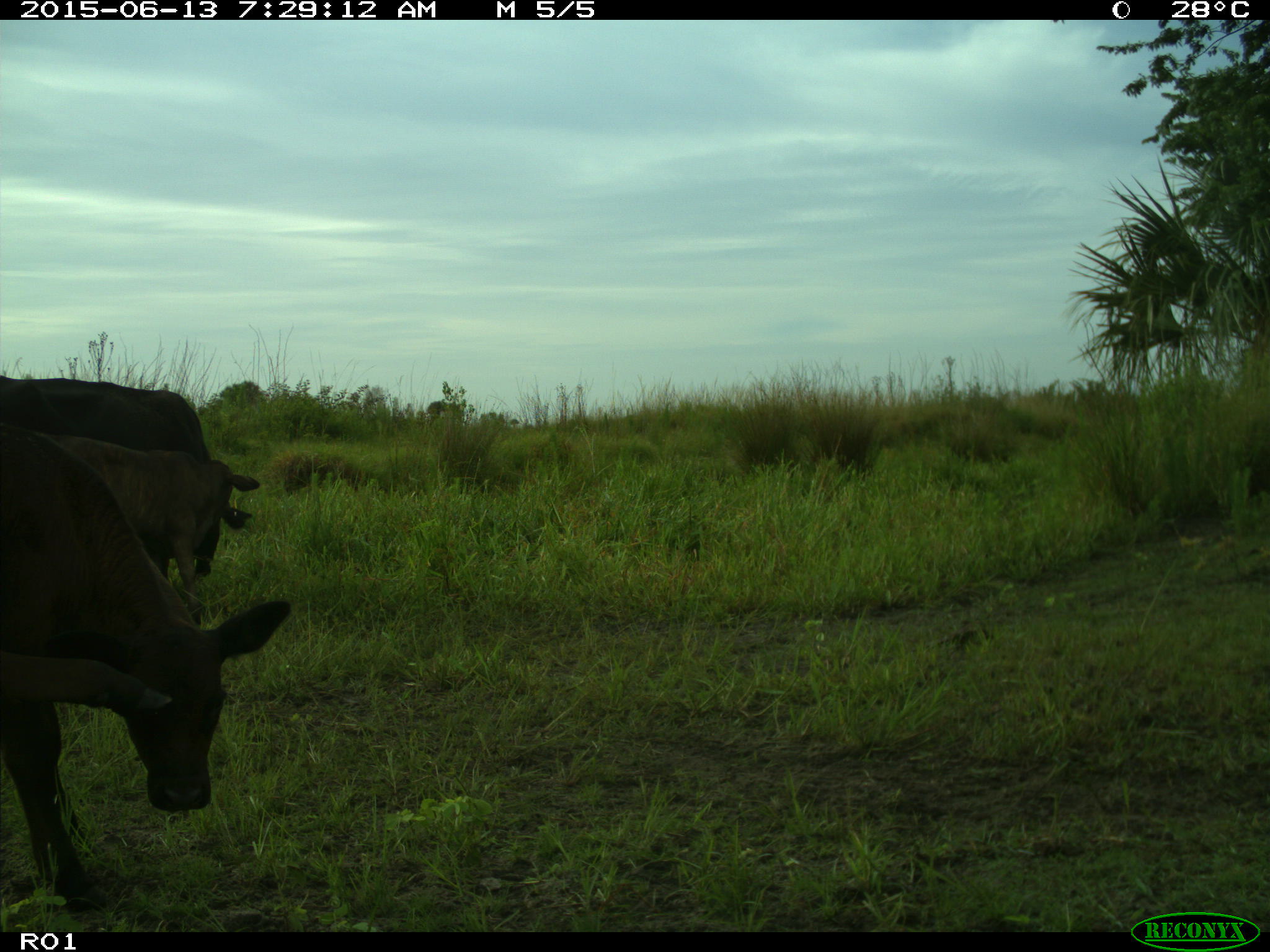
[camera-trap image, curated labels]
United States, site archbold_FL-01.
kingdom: Animalia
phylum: Chordata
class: Mammalia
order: Artiodactyla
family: Bovidae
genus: Bos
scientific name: Bos taurus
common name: domestic cow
Bos taurus (domestic cow).